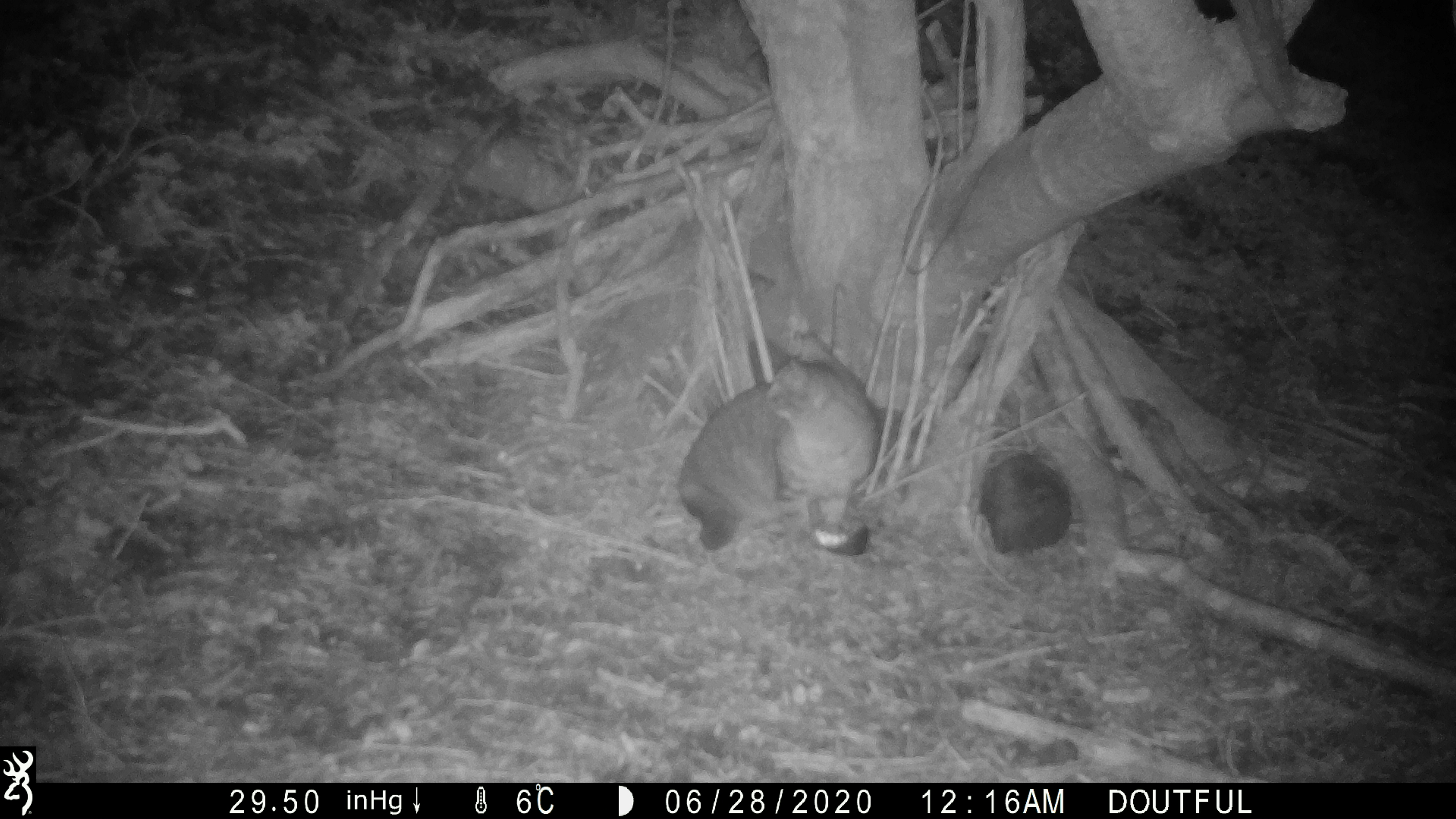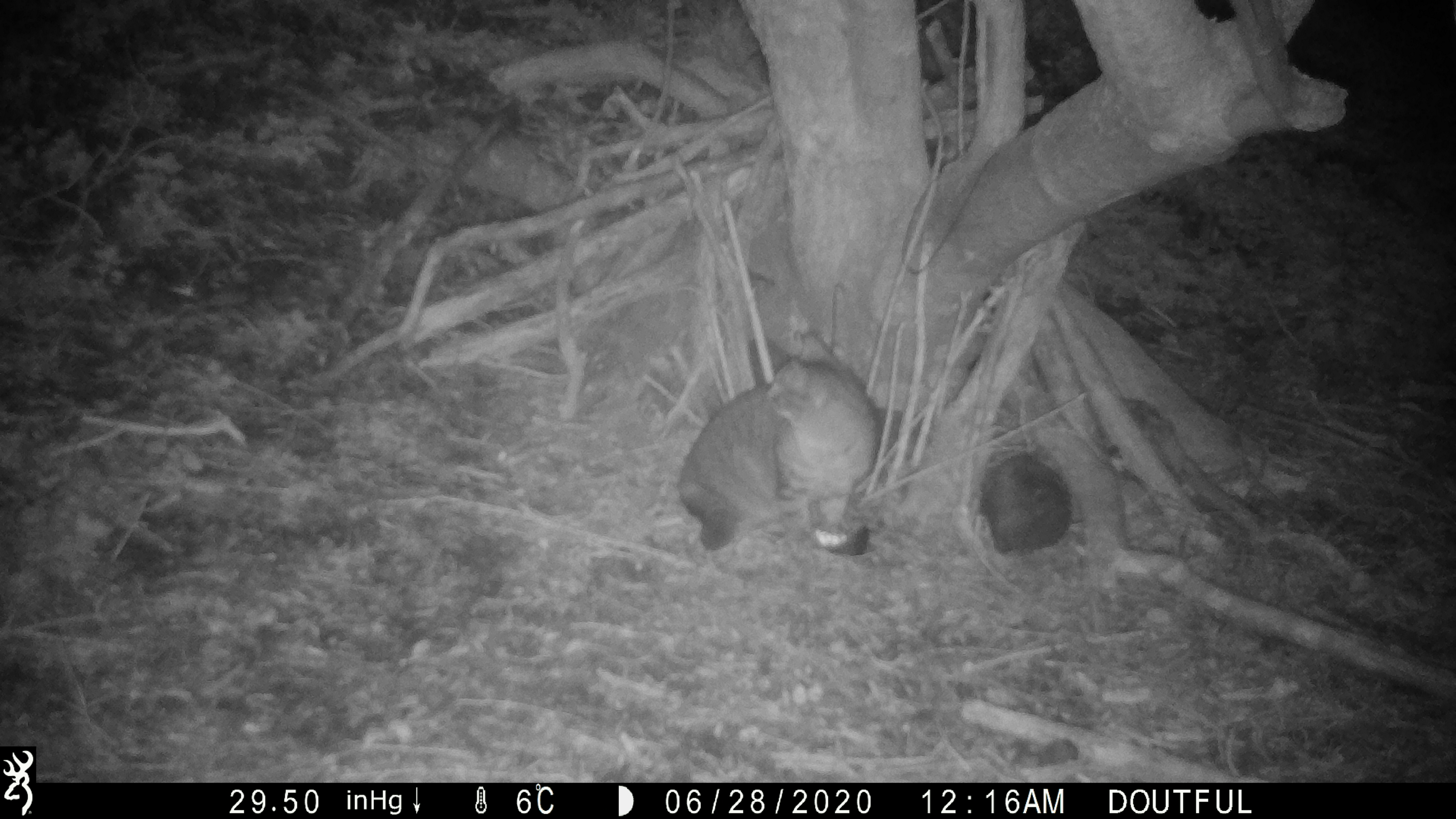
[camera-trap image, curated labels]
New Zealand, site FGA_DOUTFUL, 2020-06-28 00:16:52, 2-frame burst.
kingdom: Animalia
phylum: Chordata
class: Mammalia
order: Carnivora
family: Felidae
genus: Felis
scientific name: Felis catus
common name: domestic cat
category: cat